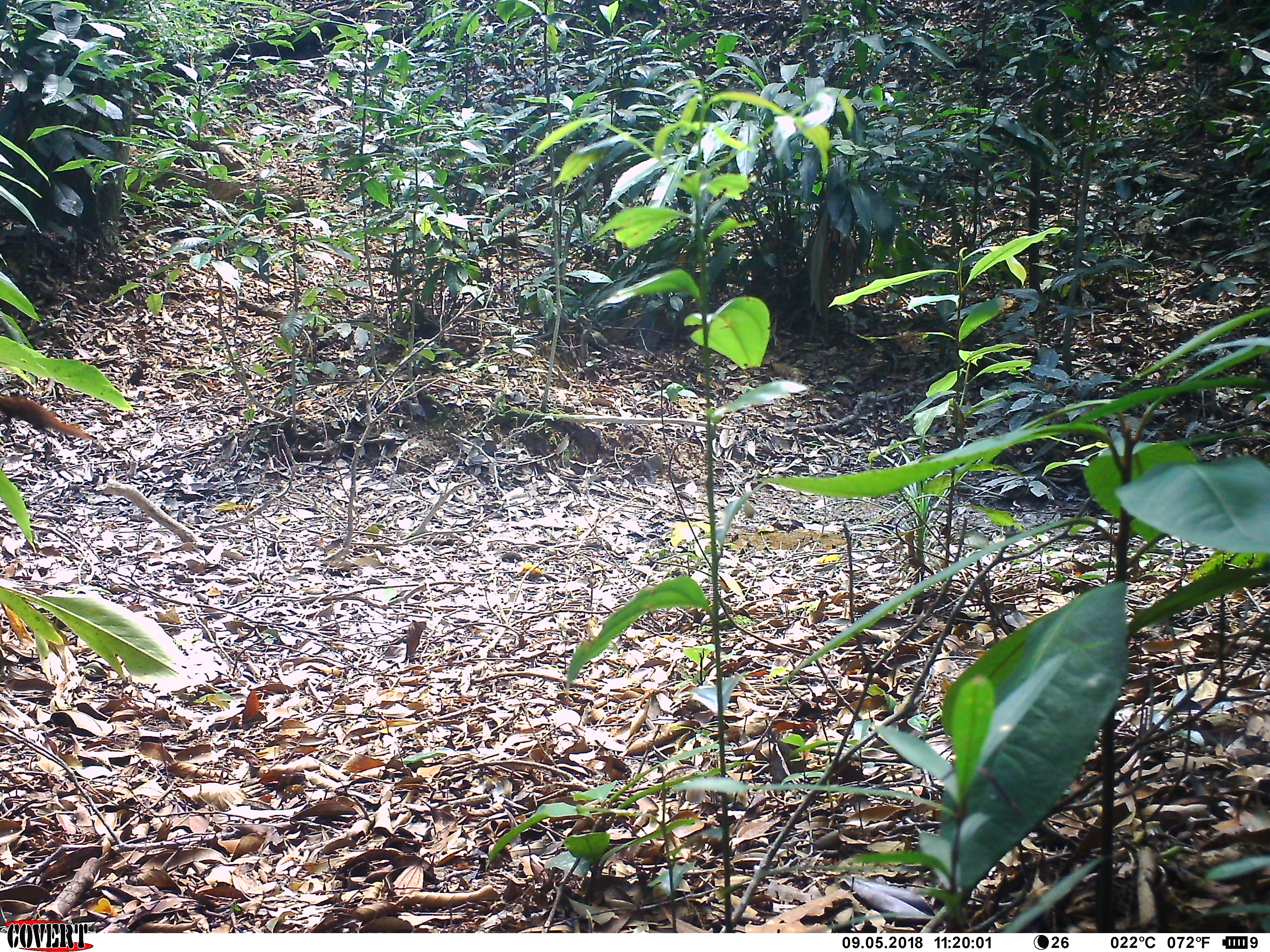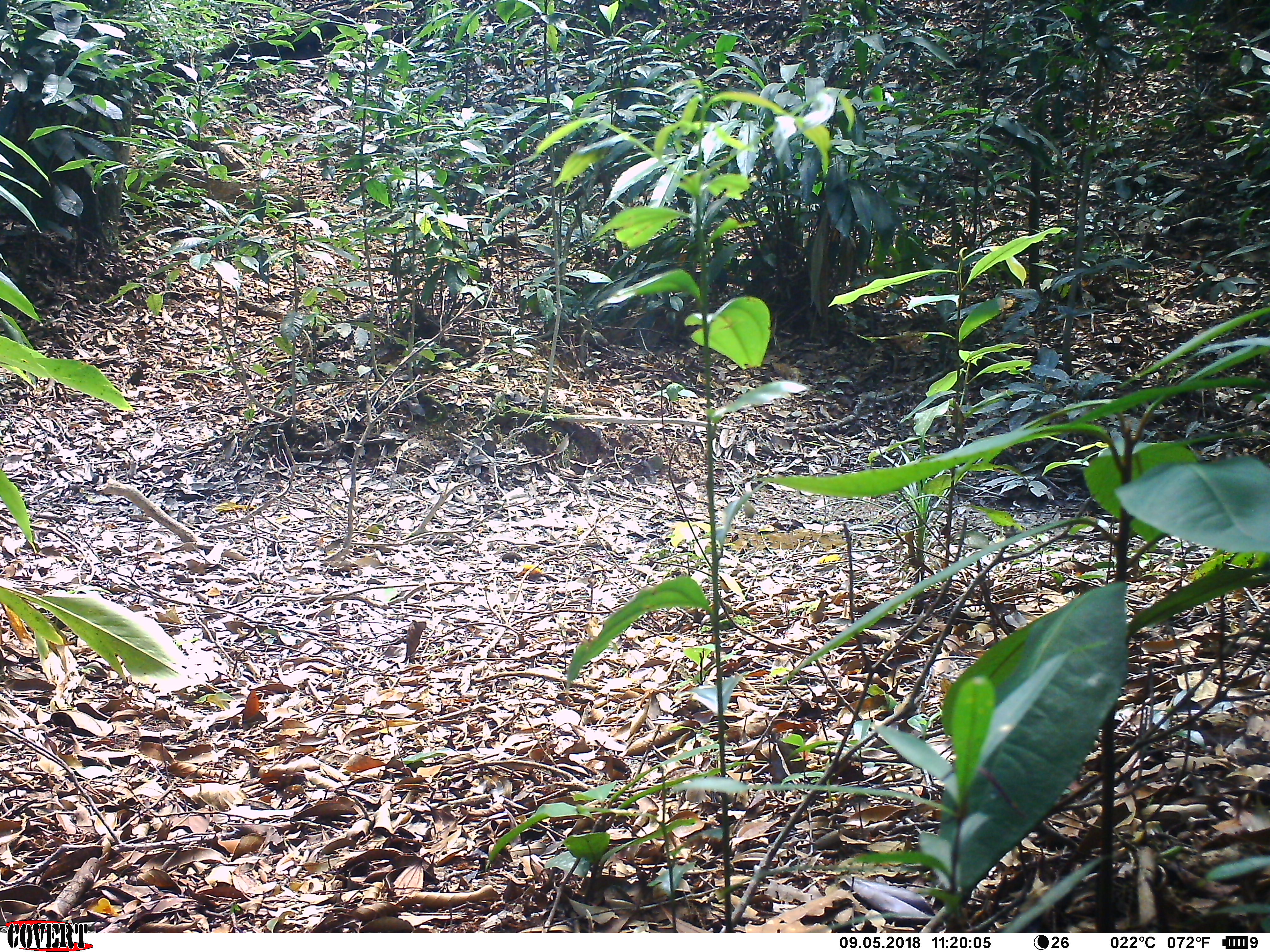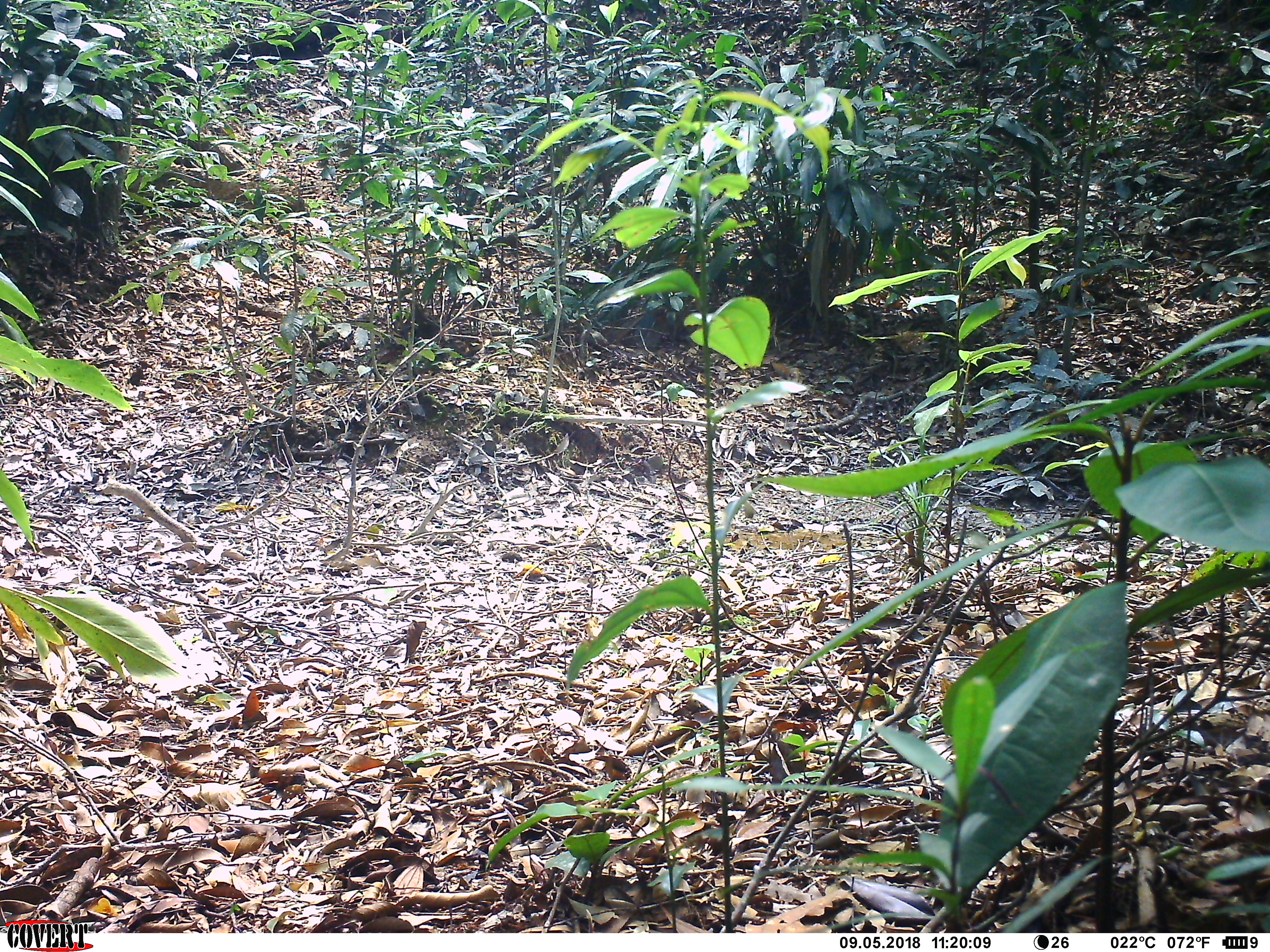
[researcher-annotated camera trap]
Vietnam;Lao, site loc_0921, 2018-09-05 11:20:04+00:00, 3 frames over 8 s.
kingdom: Animalia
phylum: Chordata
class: Mammalia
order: Carnivora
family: Mustelidae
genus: Mustela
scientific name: Mustela strigidorsa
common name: back-striped weasel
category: back striped weasel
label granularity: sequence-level